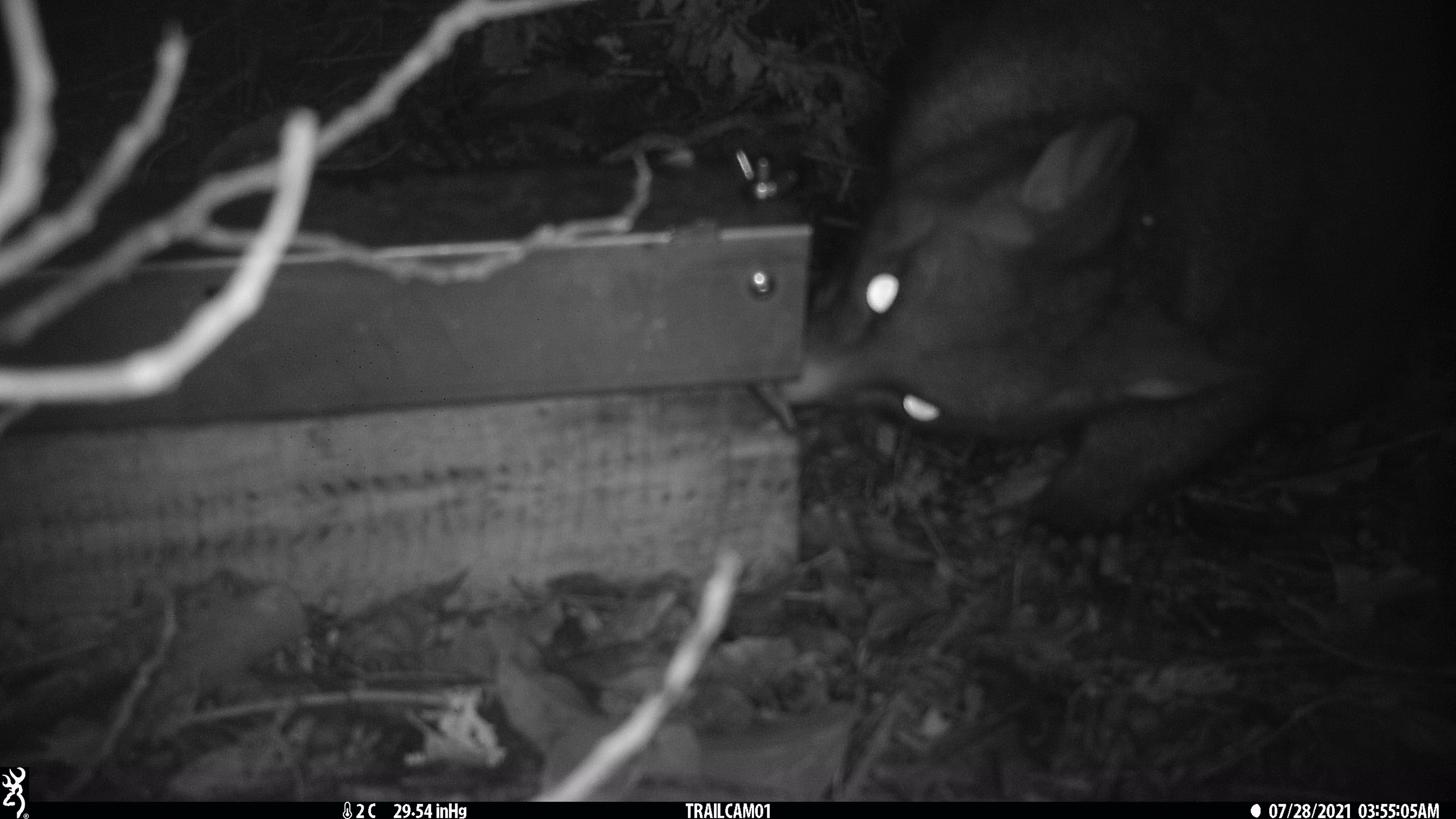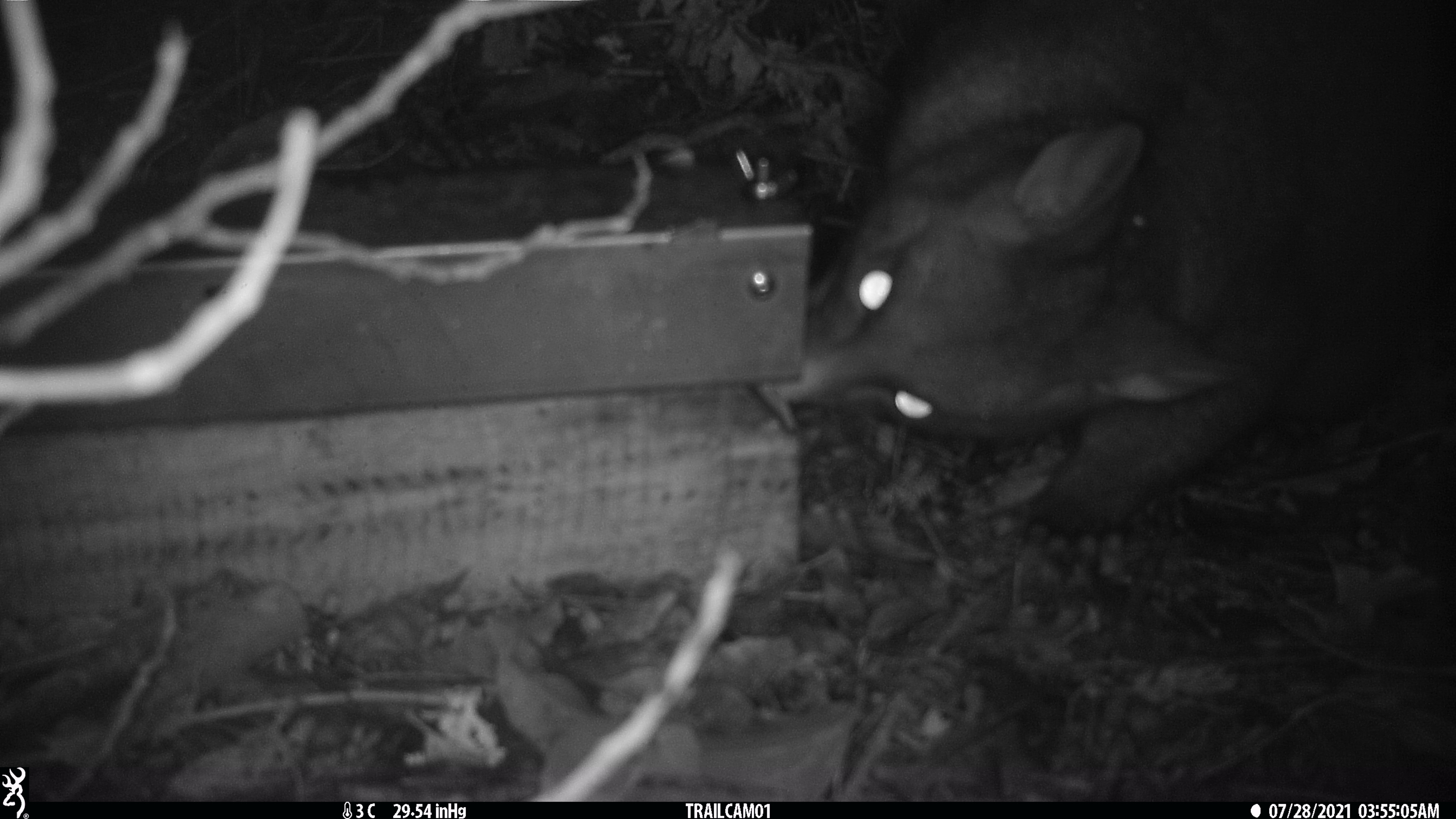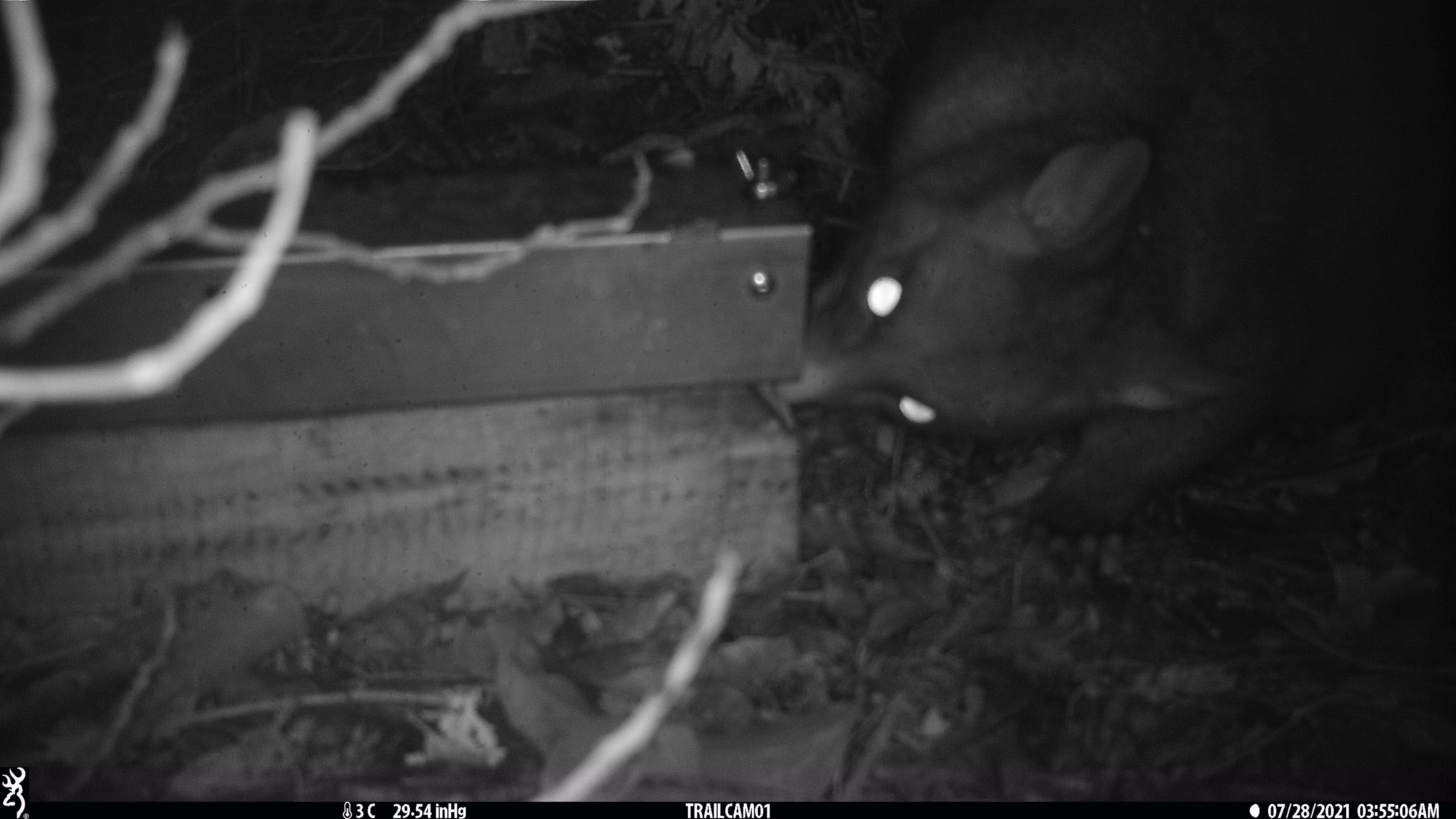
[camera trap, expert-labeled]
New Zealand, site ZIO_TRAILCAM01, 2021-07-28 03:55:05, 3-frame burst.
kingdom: Animalia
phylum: Chordata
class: Mammalia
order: Diprotodontia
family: Phalangeridae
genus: Trichosurus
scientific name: Trichosurus vulpecula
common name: common brushtail possum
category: possum